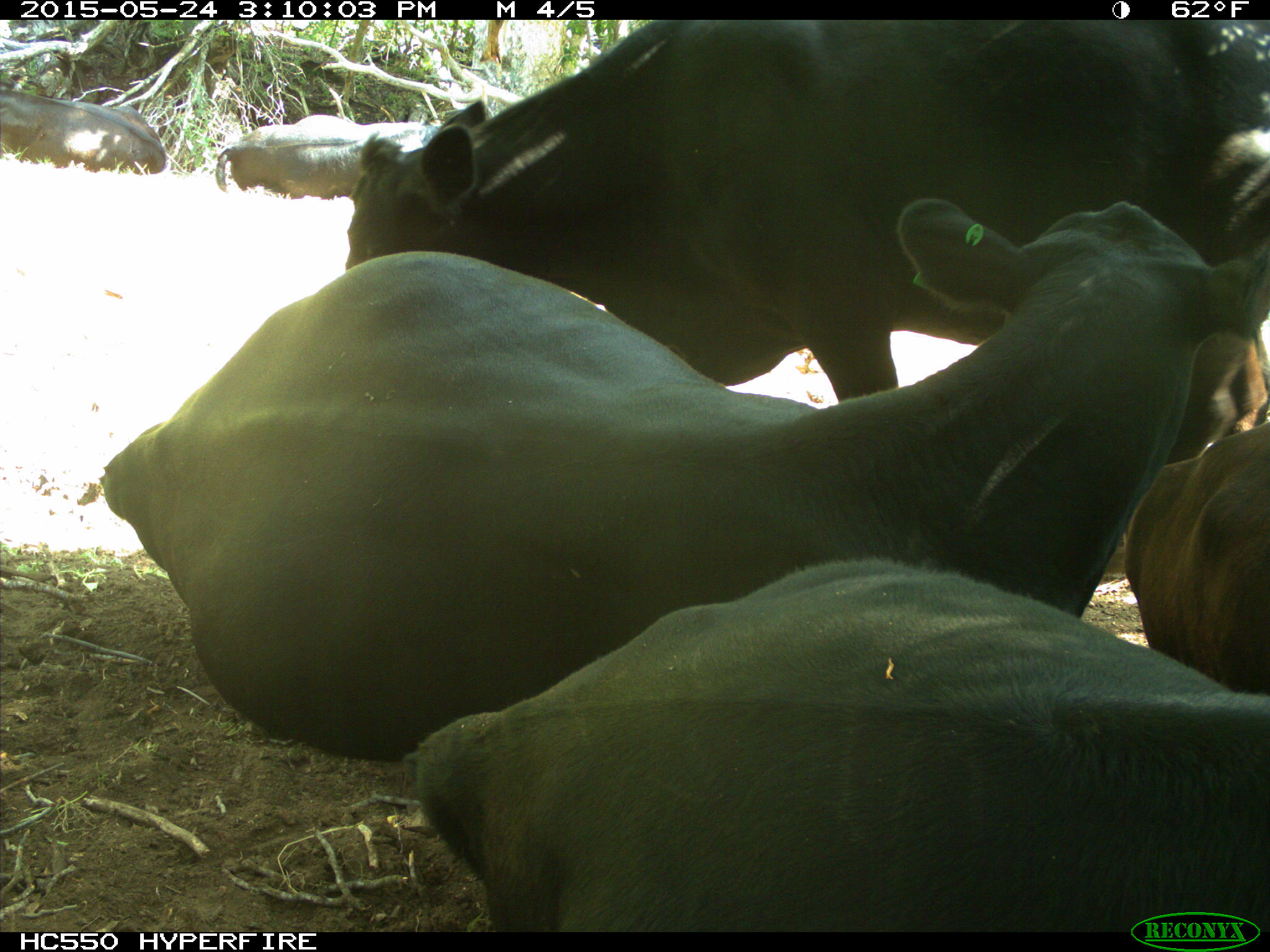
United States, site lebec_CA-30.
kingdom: Animalia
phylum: Chordata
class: Mammalia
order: Artiodactyla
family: Bovidae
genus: Bos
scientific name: Bos taurus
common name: domestic cow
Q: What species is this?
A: Bos taurus (domestic cow).